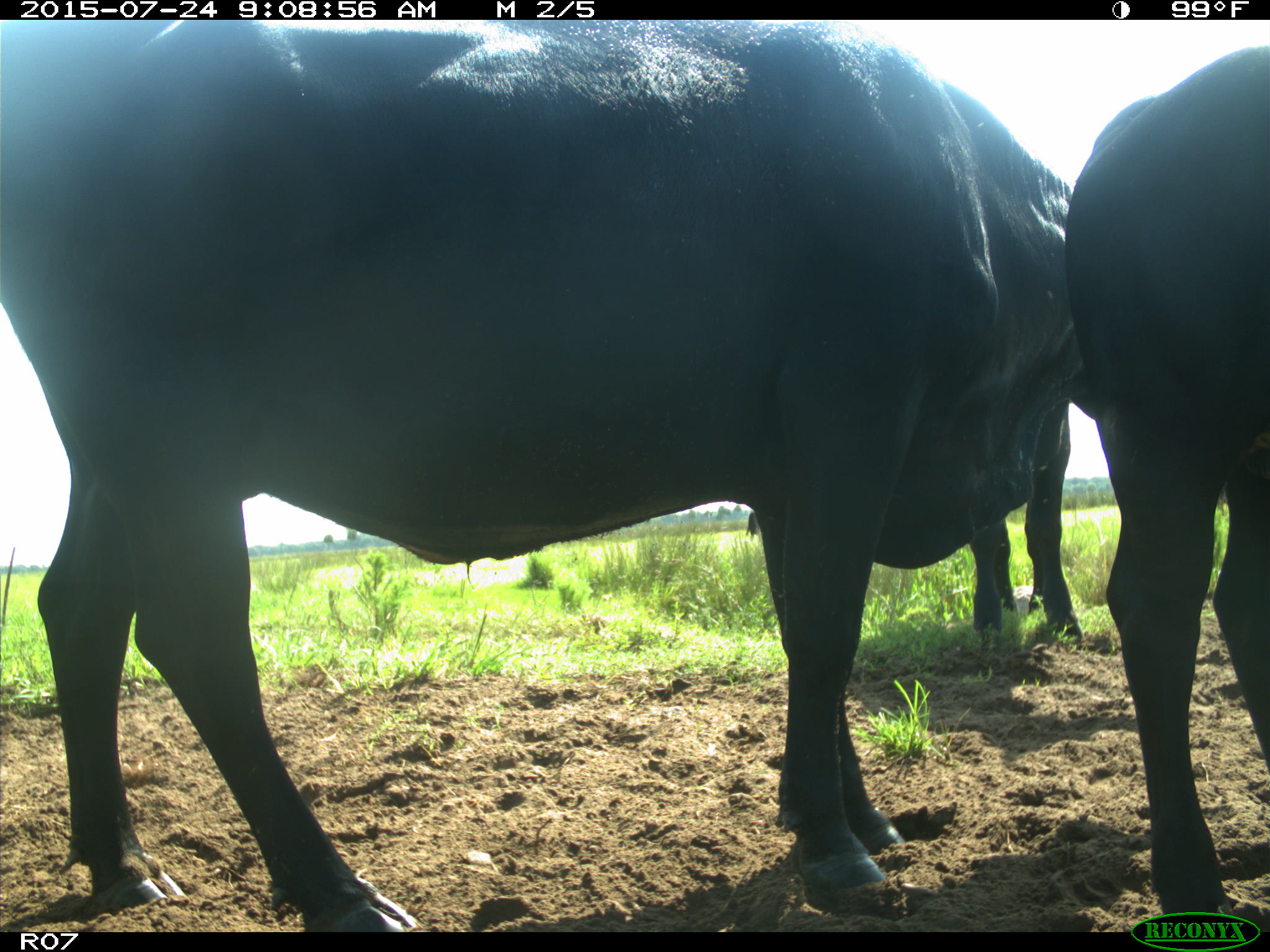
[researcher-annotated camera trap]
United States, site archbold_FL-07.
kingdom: Animalia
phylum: Chordata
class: Mammalia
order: Artiodactyla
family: Bovidae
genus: Bos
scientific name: Bos taurus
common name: domestic cow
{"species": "Bos taurus (domestic cow)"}